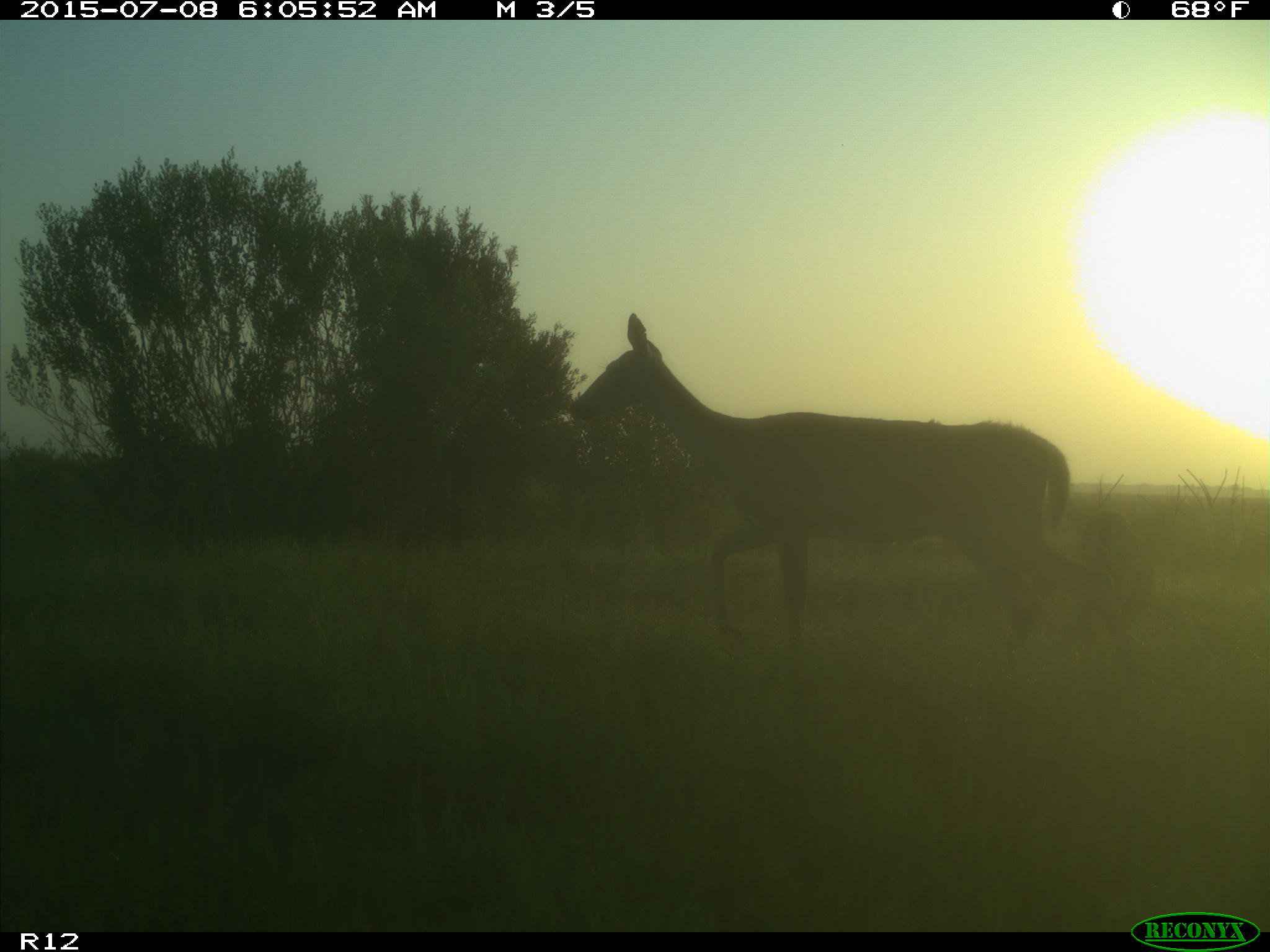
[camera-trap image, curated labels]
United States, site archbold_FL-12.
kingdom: Animalia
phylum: Chordata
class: Mammalia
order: Artiodactyla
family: Cervidae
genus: Odocoileus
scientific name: Odocoileus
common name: deer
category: unidentified deer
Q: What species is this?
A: Unidentified deer (deer) (Odocoileus).